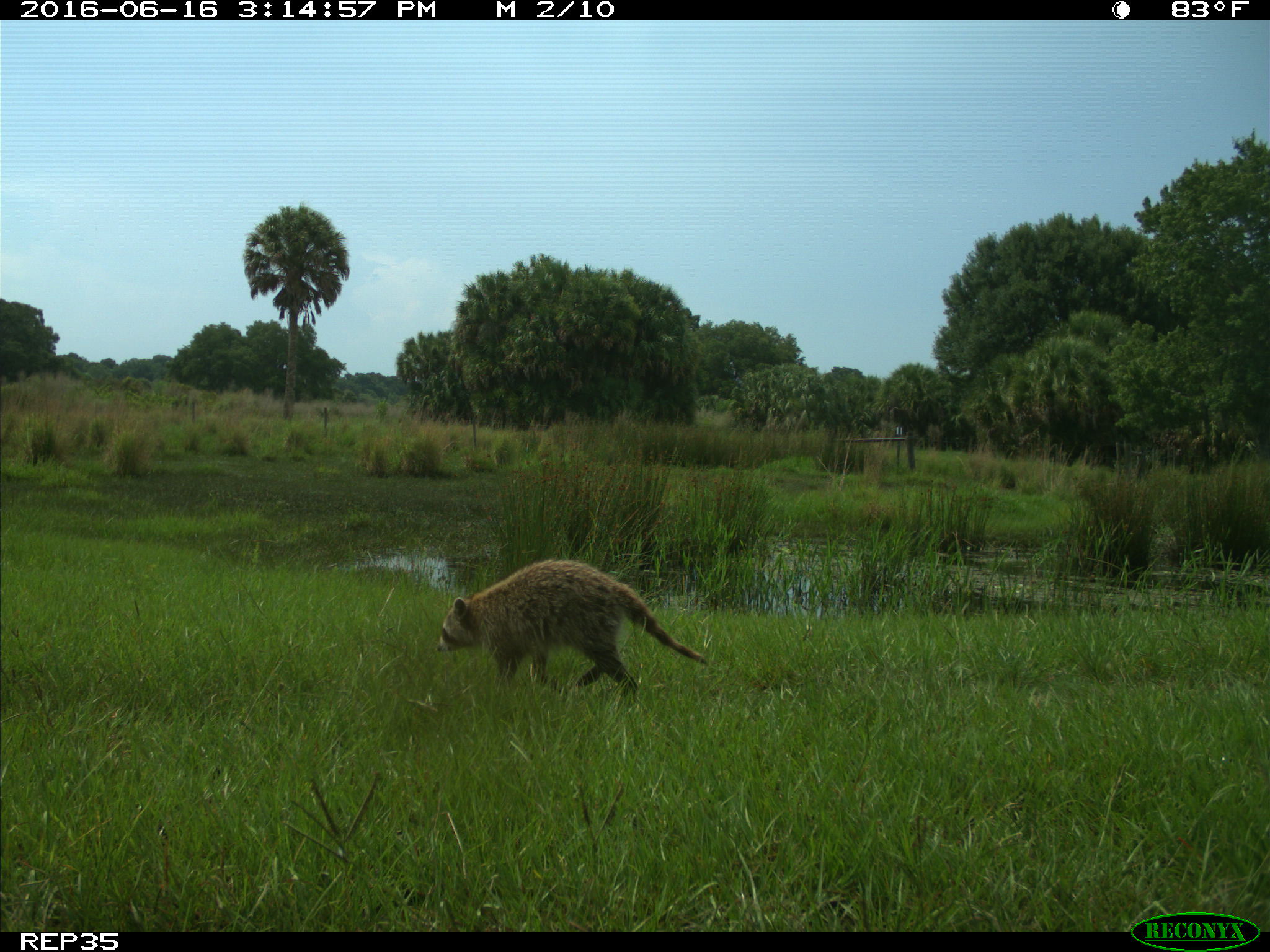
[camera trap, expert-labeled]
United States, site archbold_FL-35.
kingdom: Animalia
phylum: Chordata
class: Mammalia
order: Carnivora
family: Procyonidae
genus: Procyon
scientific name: Procyon lotor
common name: common raccoon